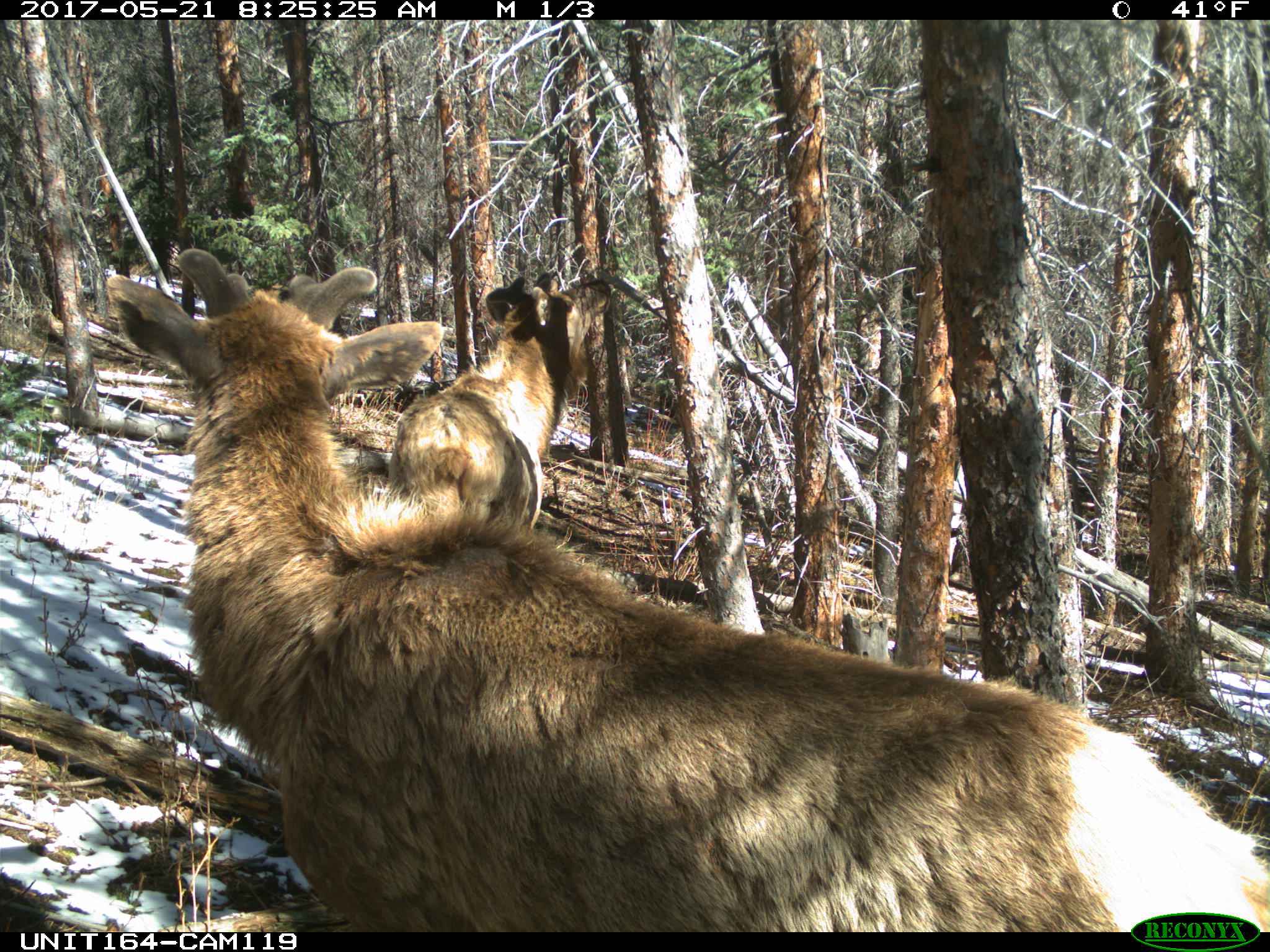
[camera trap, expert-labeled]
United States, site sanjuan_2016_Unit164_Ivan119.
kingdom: Animalia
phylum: Chordata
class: Mammalia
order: Artiodactyla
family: Cervidae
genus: Cervus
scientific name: Cervus elaphus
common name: red deer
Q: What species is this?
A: Cervus elaphus (red deer).